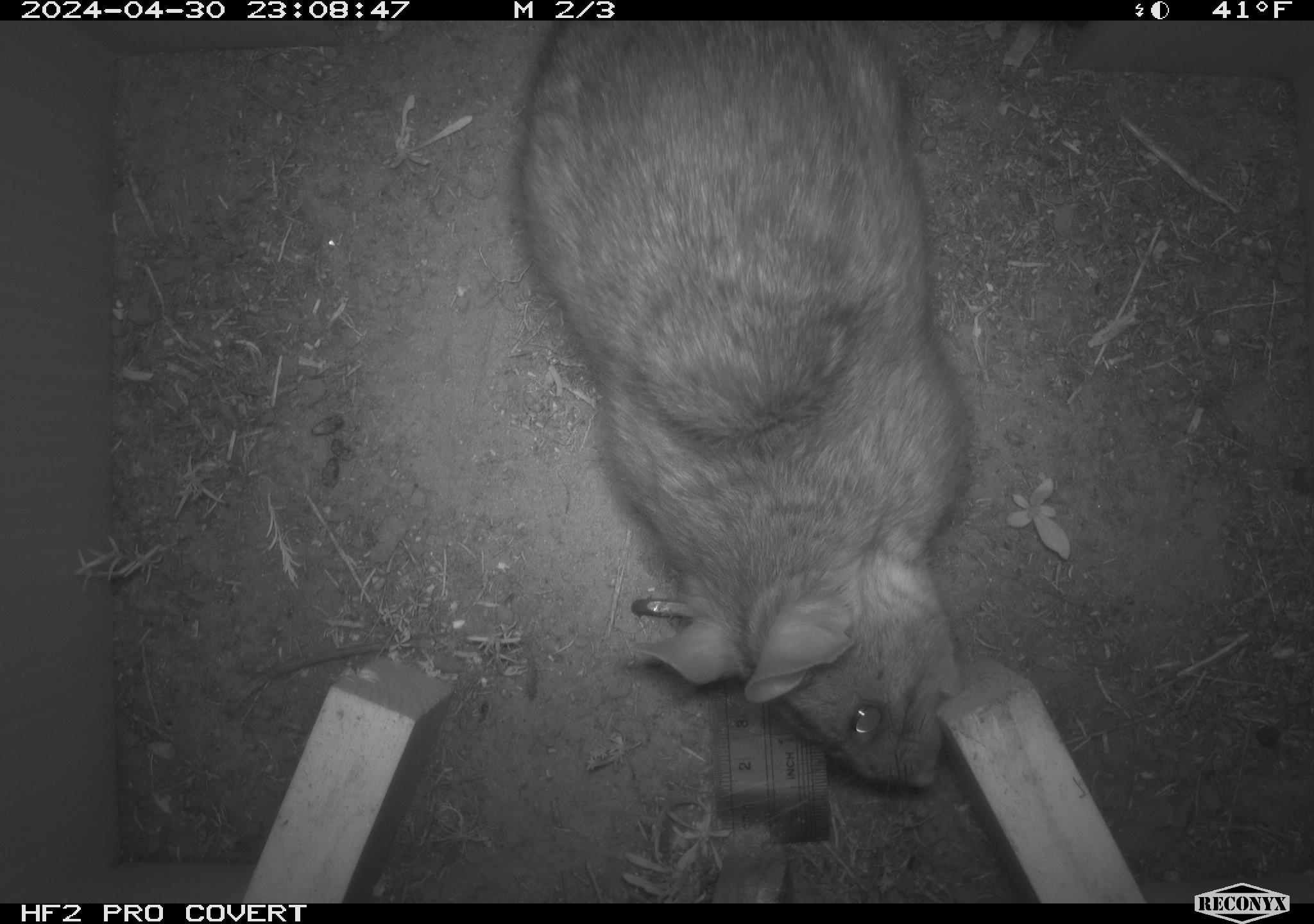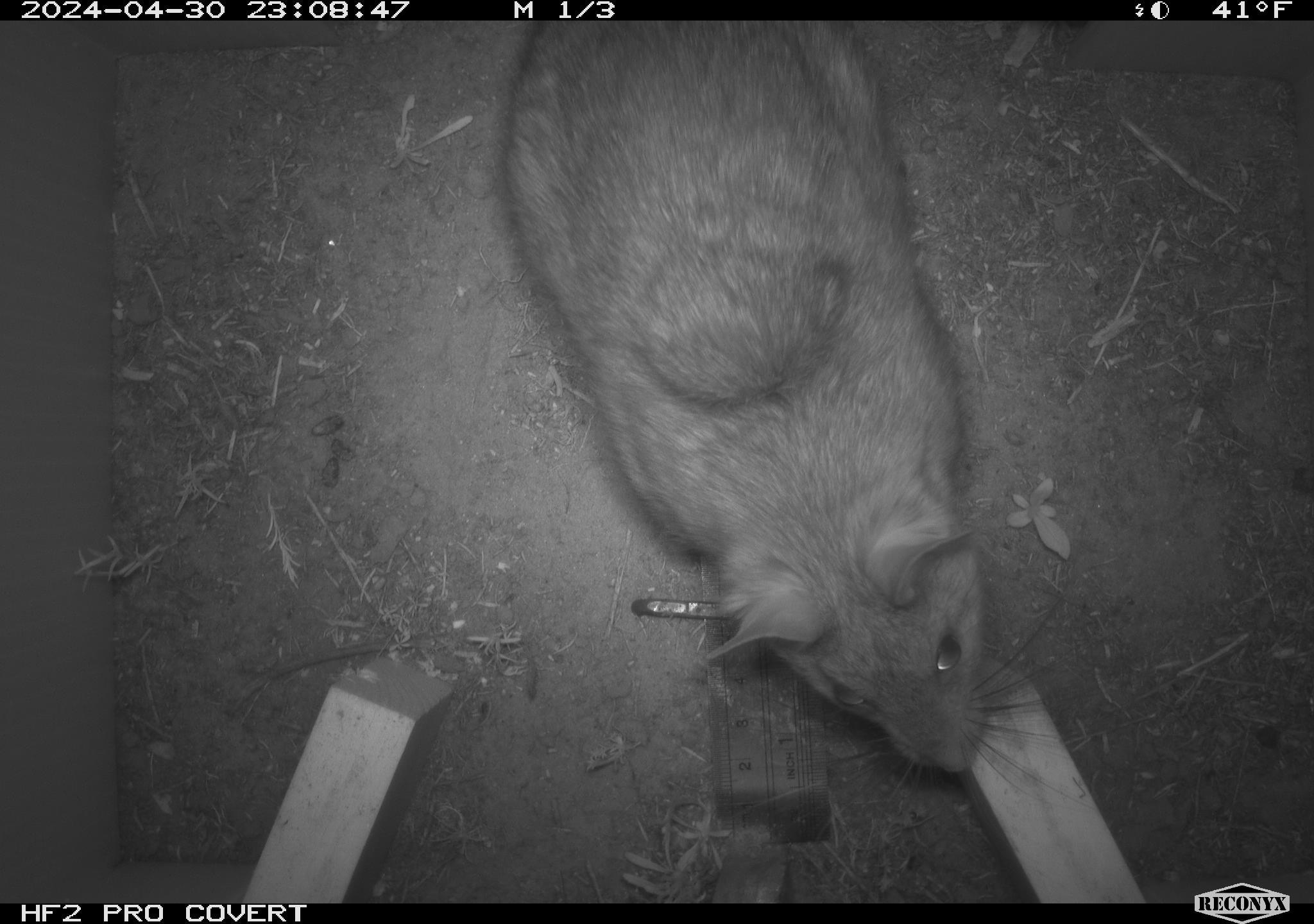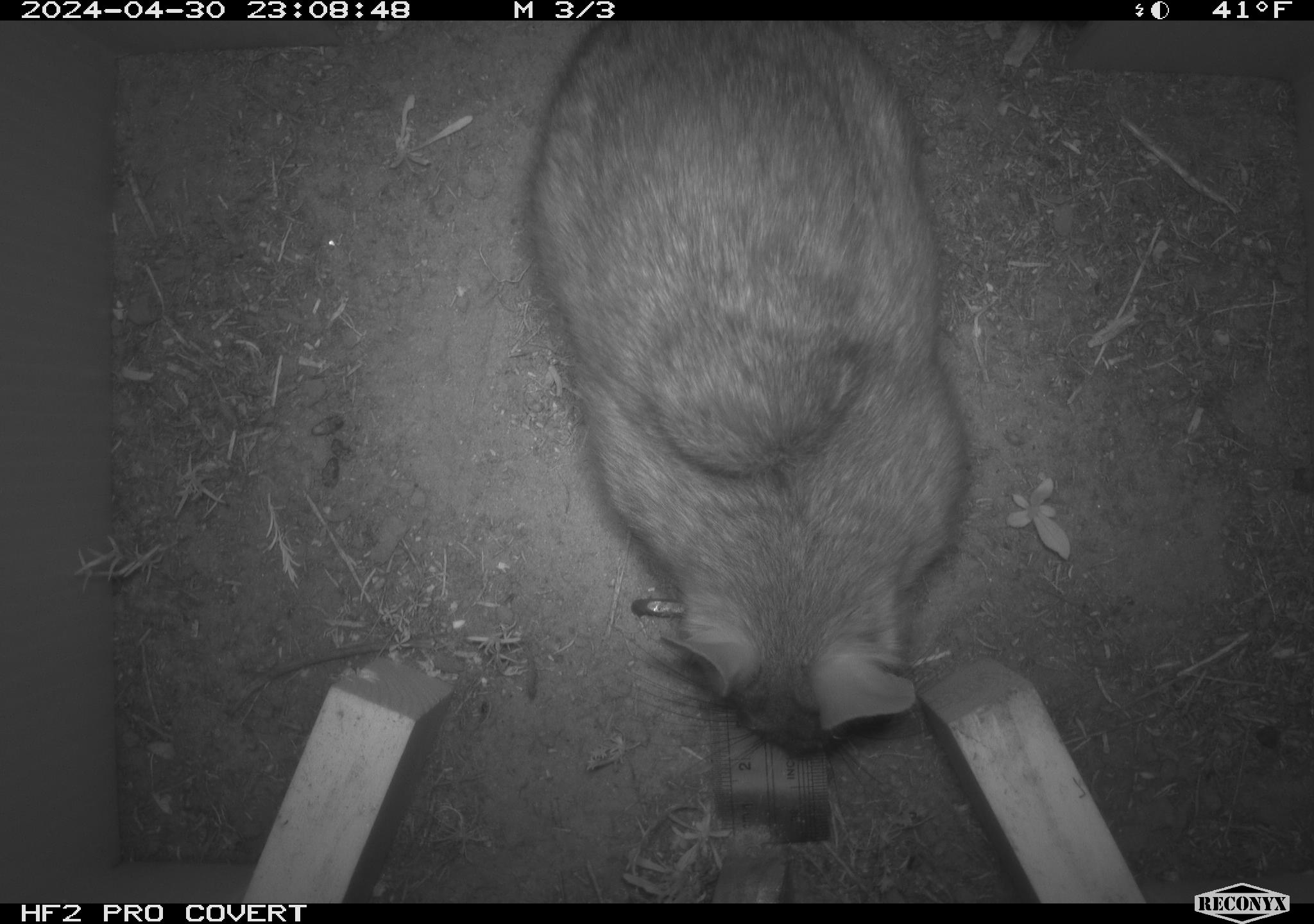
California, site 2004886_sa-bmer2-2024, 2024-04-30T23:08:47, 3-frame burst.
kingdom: Animalia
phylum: Chordata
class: Mammalia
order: Rodentia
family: Cricetidae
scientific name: Cricetidae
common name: hamsters, voles, lemmings, and allies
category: cricetidae family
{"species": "cricetidae family (hamsters, voles, lemmings, and allies) (Cricetidae)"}